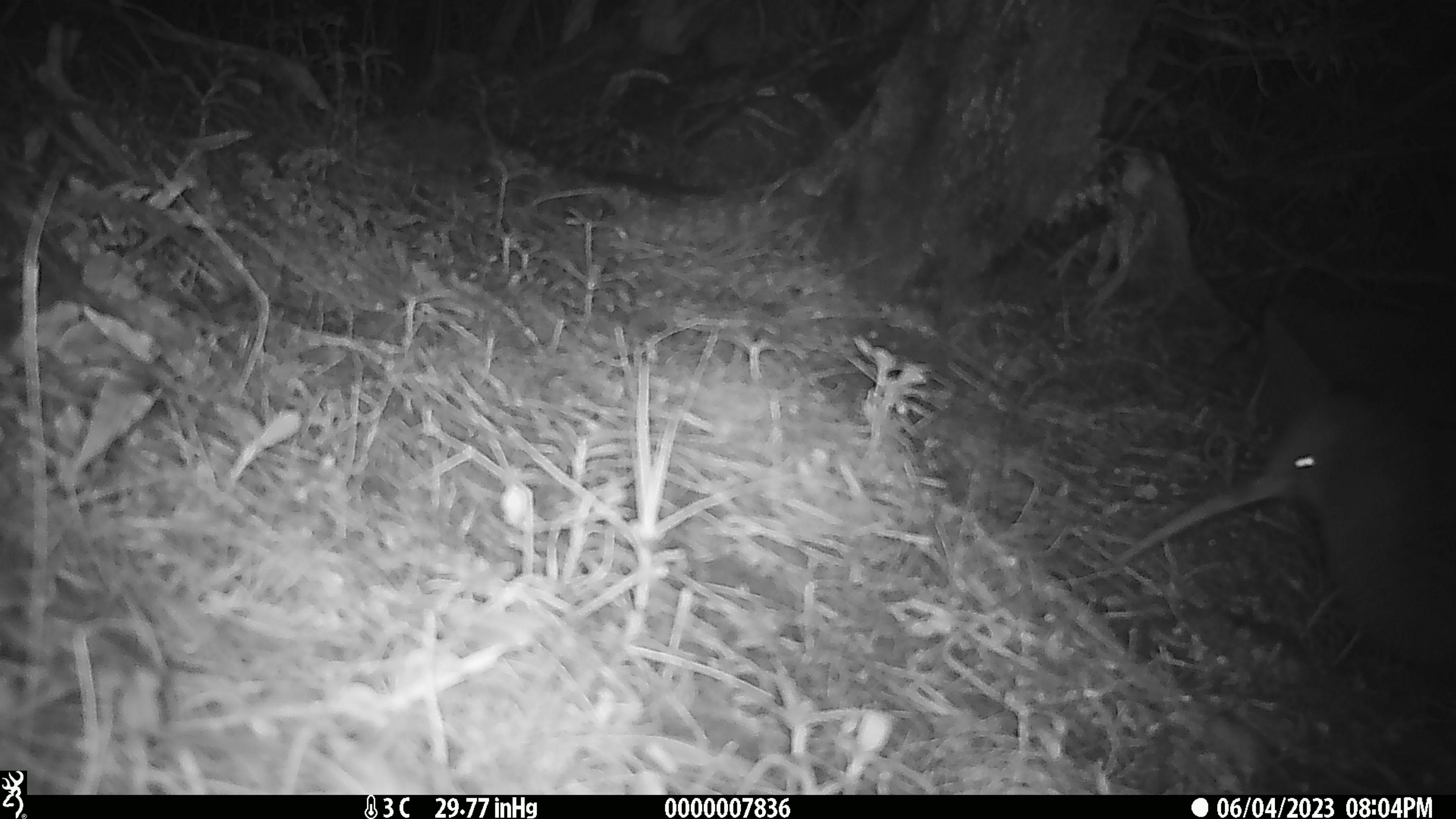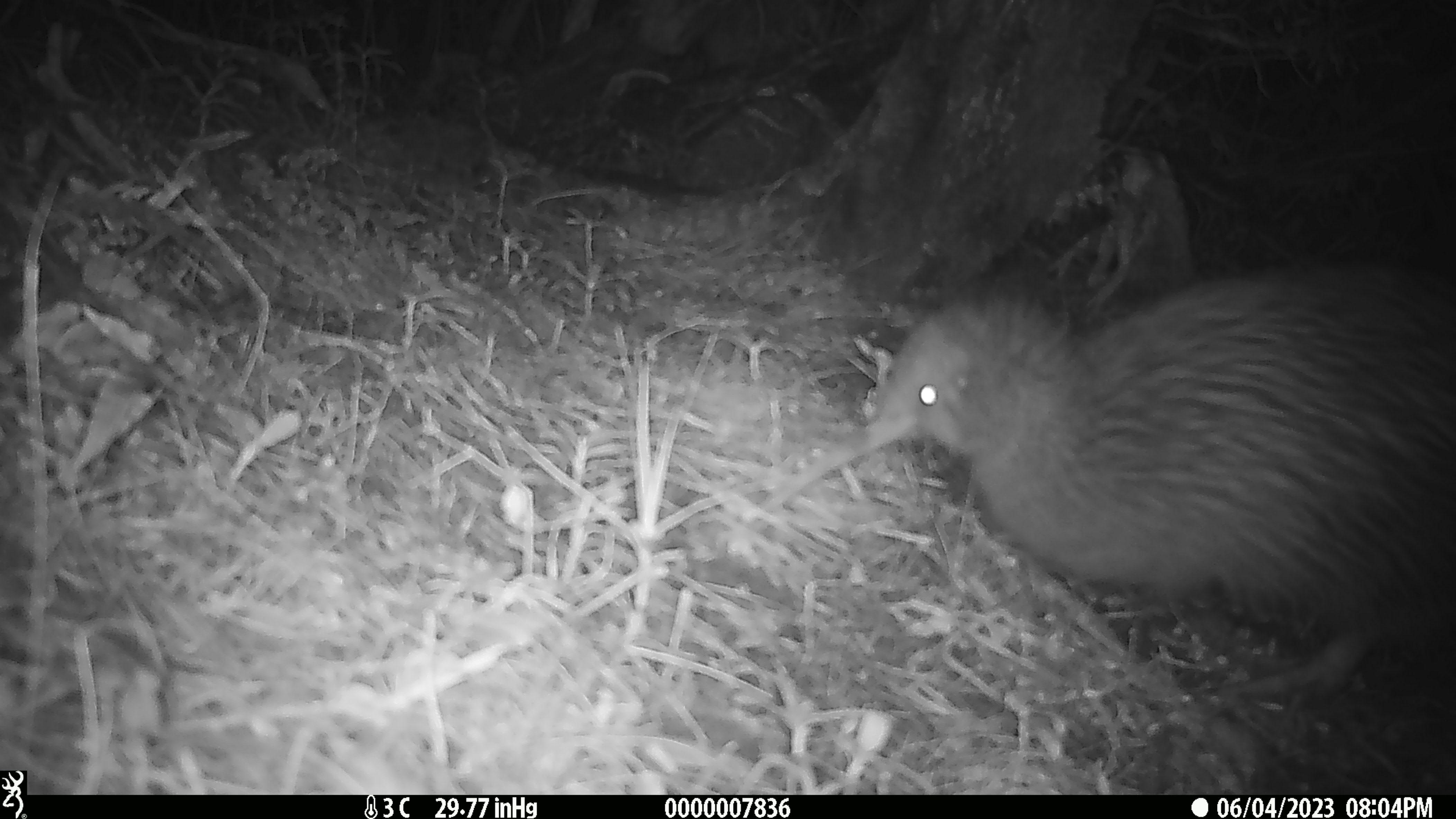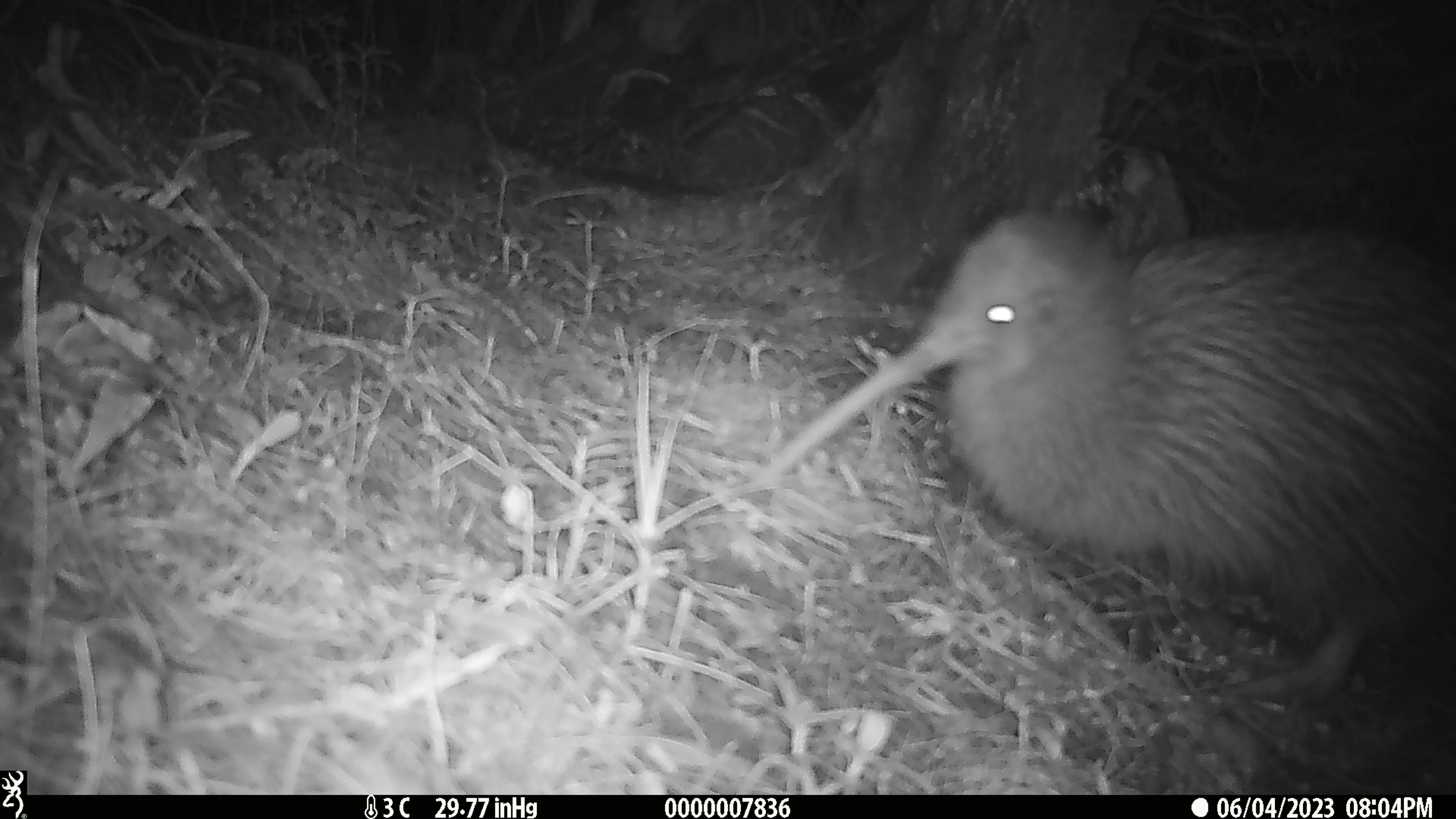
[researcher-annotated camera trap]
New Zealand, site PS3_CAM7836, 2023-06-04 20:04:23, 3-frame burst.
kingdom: Animalia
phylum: Chordata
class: Aves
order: Apterygiformes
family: Apterygidae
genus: Apteryx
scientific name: Apteryx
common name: kiwi